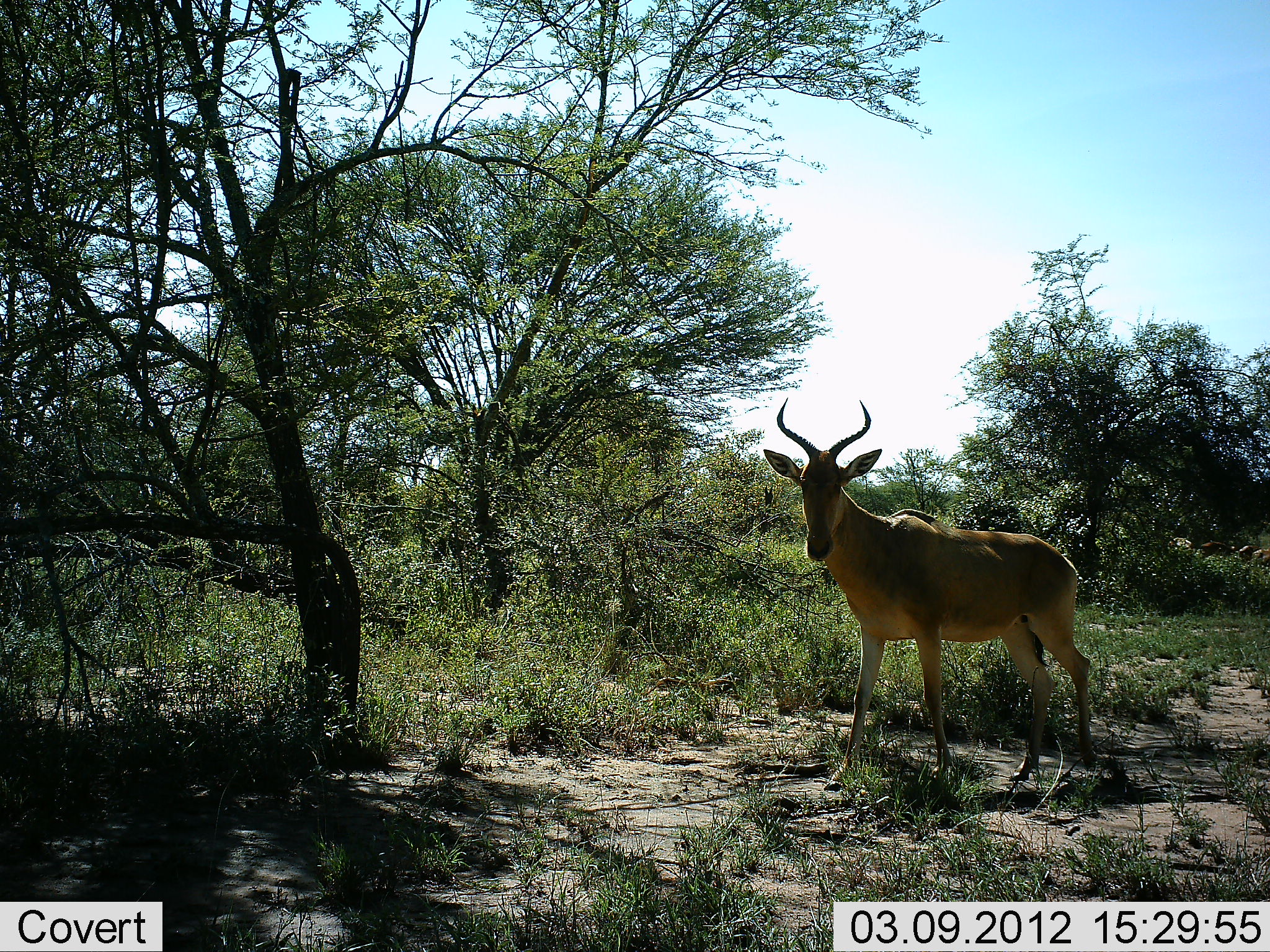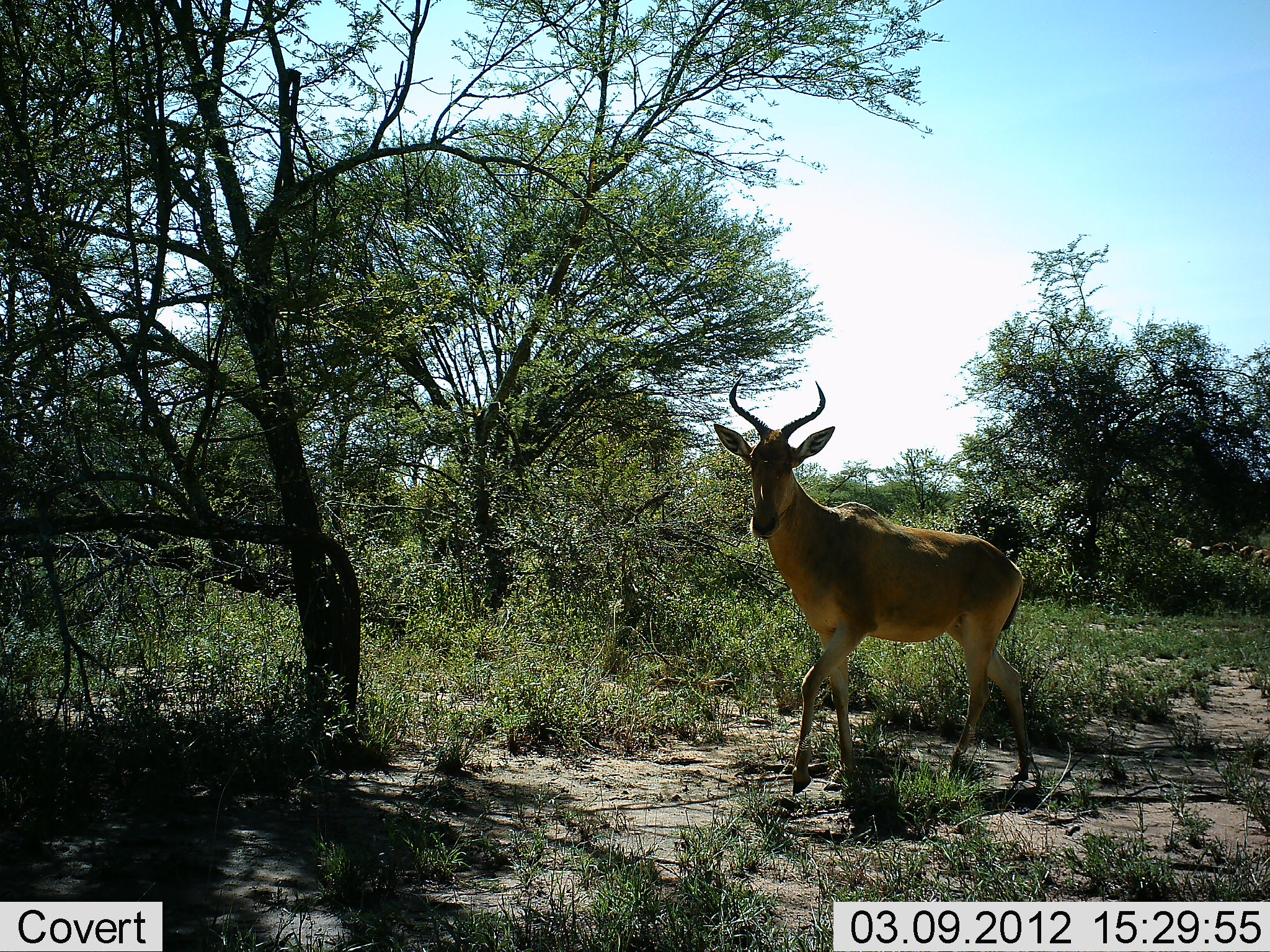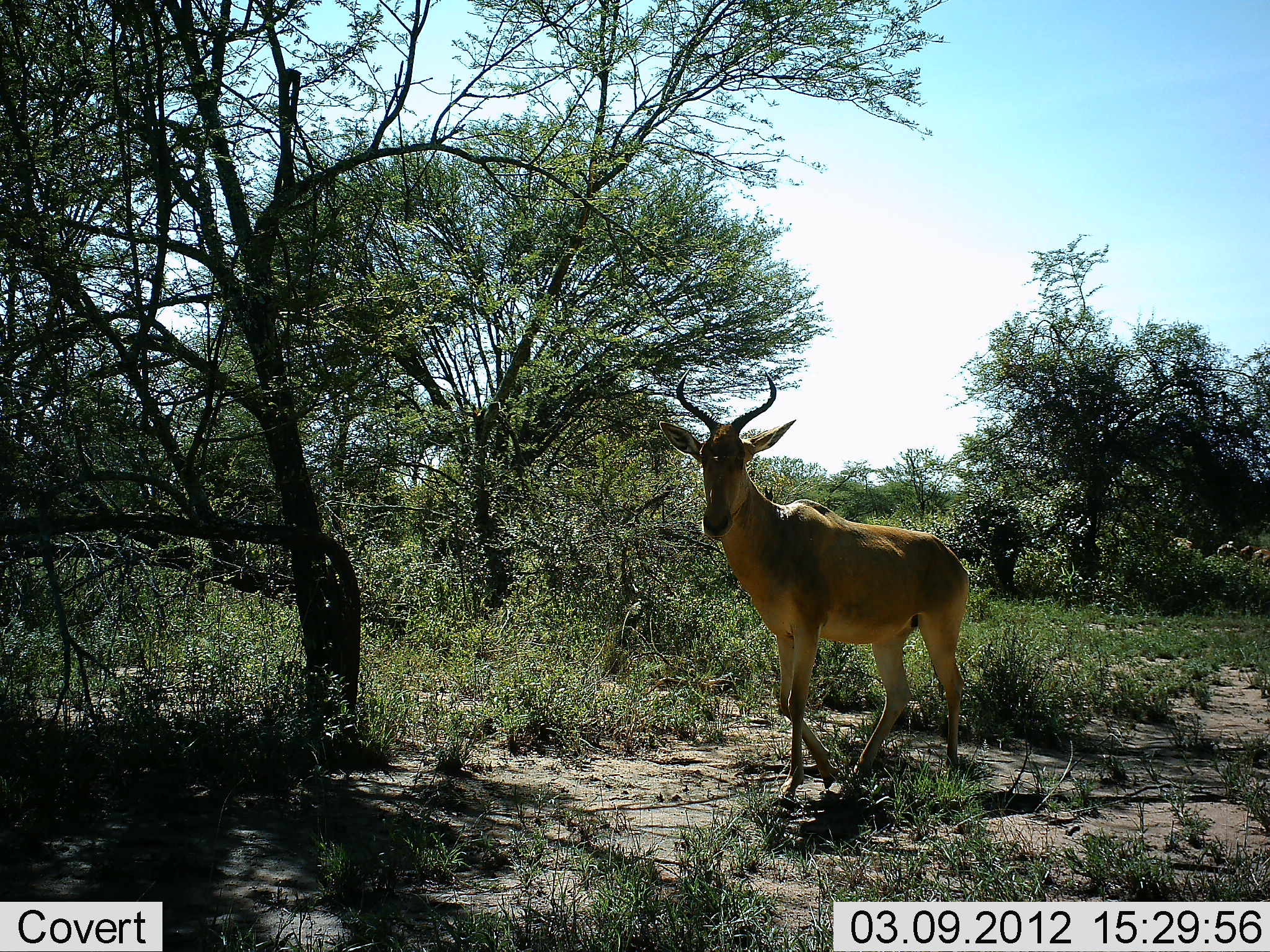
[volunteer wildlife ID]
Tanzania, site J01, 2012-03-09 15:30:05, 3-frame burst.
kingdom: Animalia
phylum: Chordata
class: Mammalia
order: Artiodactyla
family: Bovidae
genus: Alcelaphus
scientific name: Alcelaphus buselaphus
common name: hartebeest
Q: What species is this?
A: Hartebeest (Alcelaphus buselaphus).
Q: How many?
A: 1.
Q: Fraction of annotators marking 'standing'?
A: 15%.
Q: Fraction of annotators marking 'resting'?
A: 0%.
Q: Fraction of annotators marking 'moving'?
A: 85%.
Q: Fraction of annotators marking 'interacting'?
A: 0%.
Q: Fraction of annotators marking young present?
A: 0%.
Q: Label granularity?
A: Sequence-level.